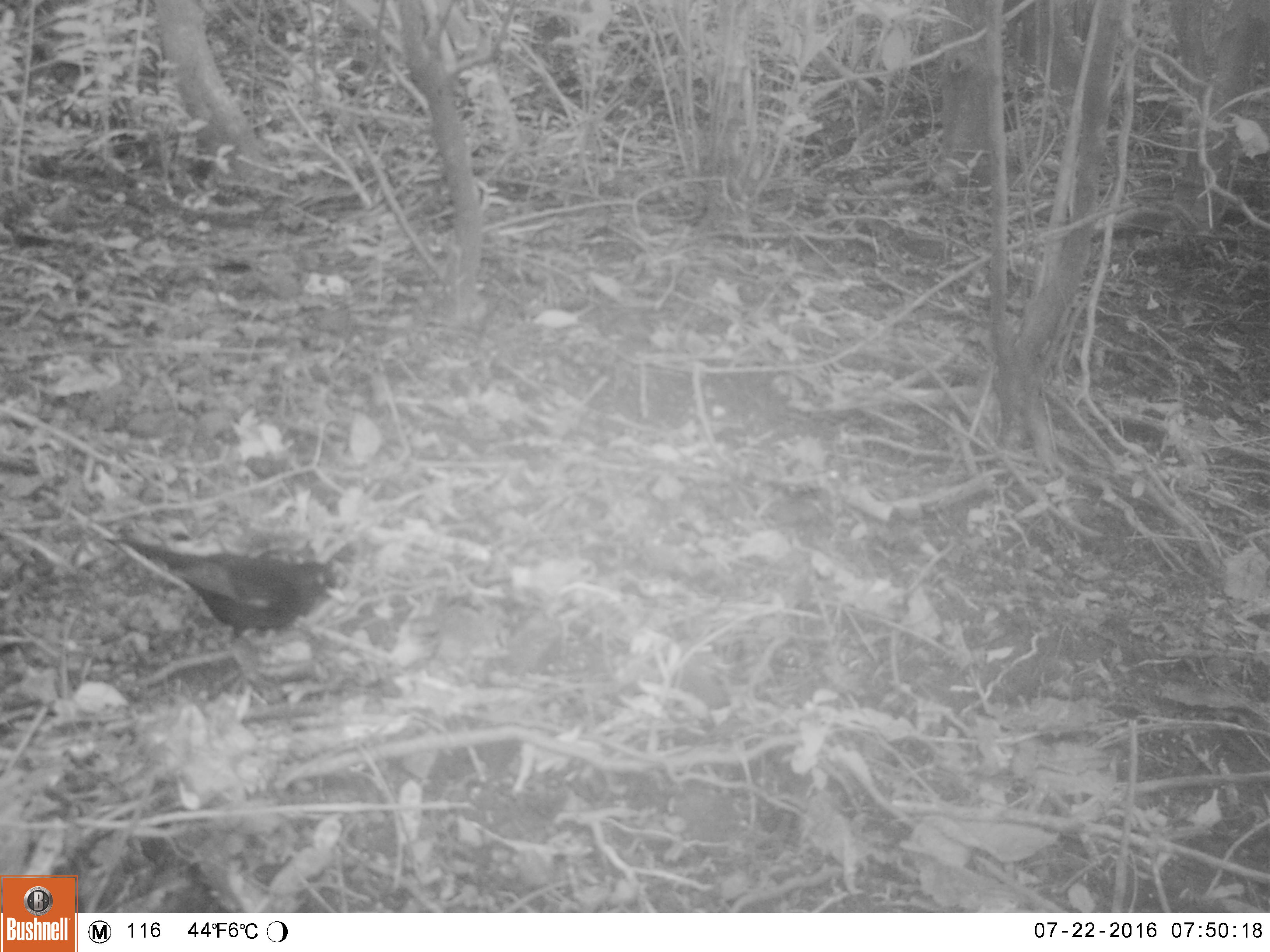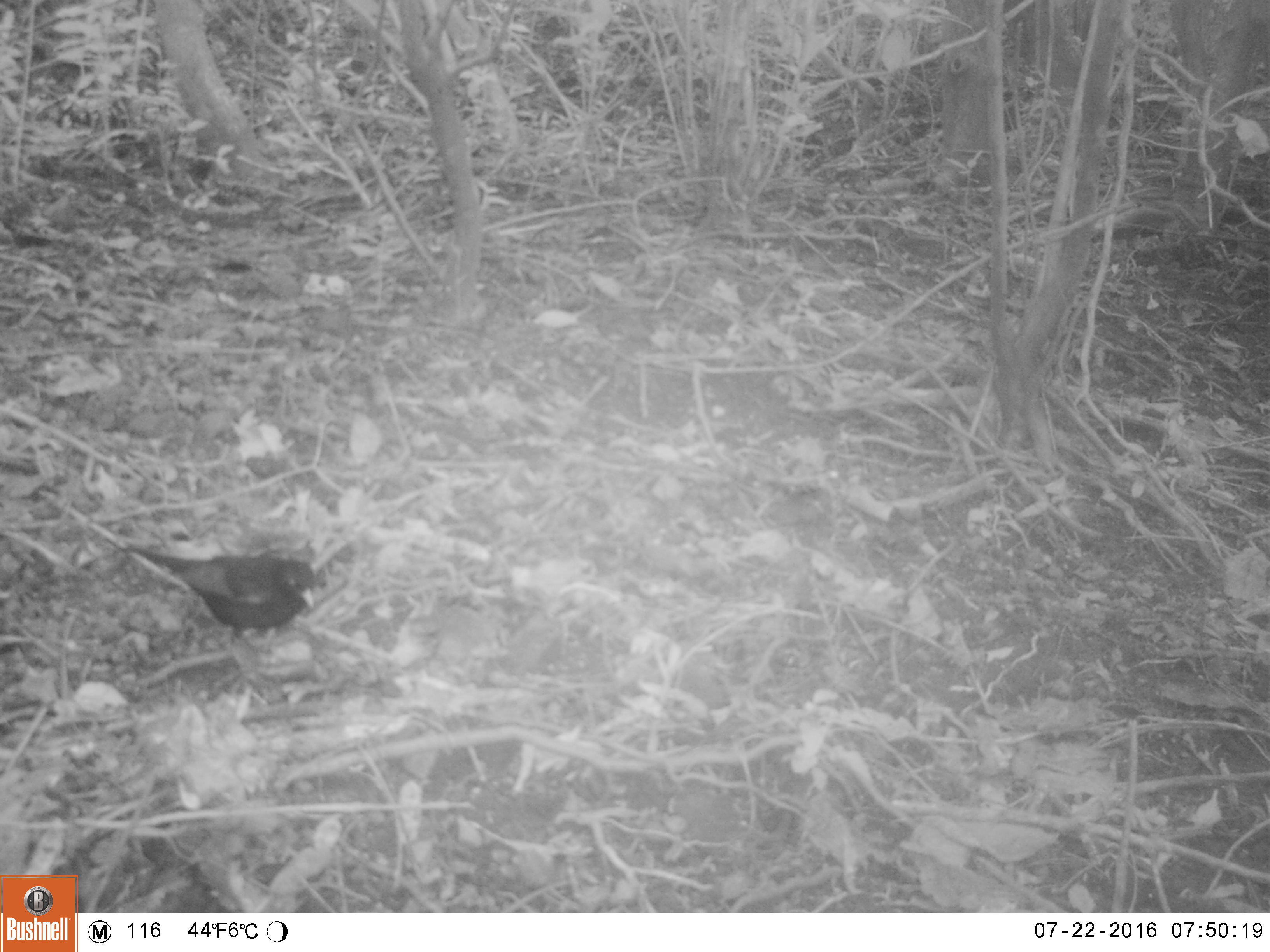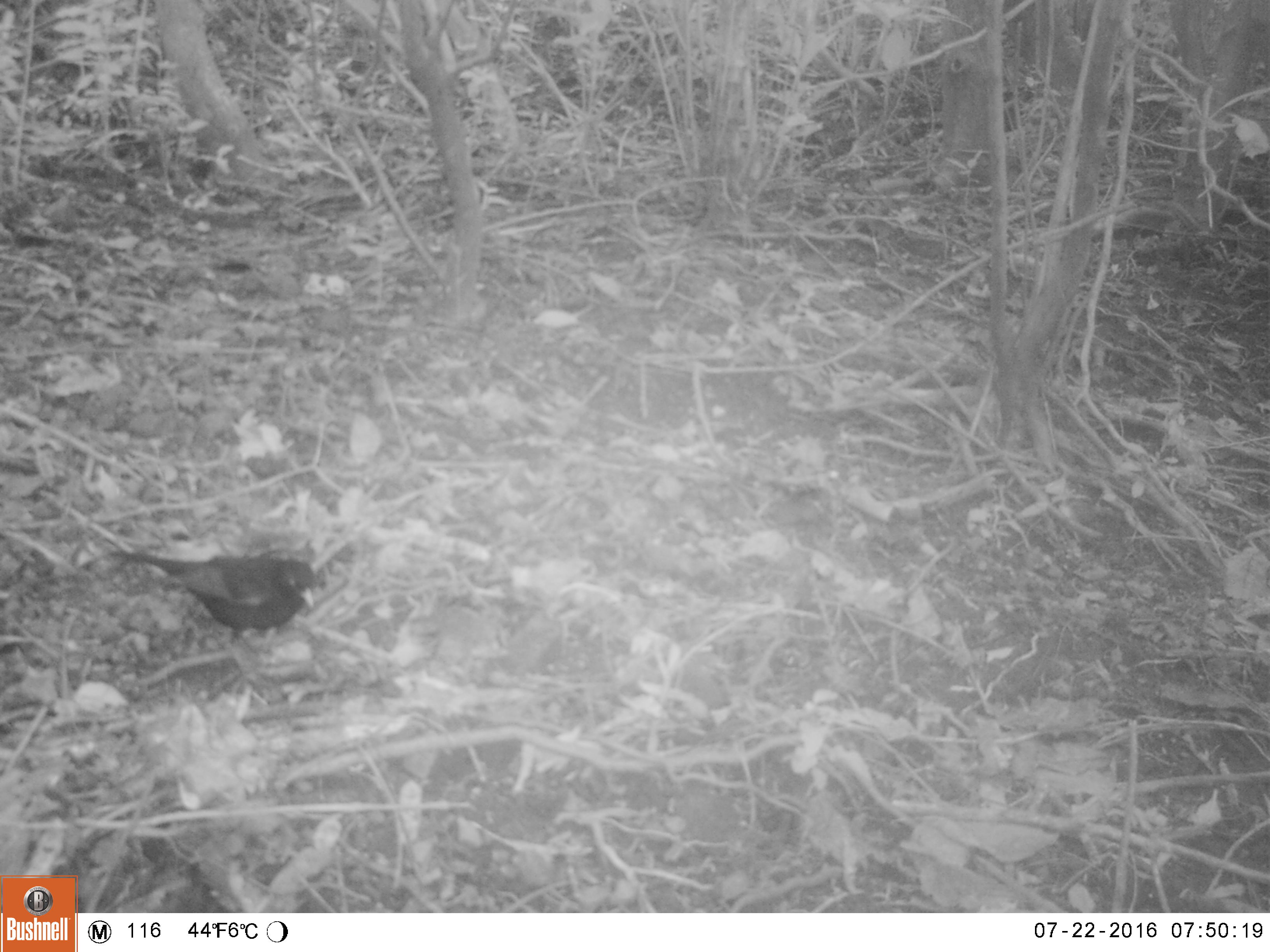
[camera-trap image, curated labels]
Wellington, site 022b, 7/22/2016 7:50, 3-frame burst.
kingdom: Animalia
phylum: Chordata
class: Aves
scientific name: Aves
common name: bird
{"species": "bird (Aves)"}